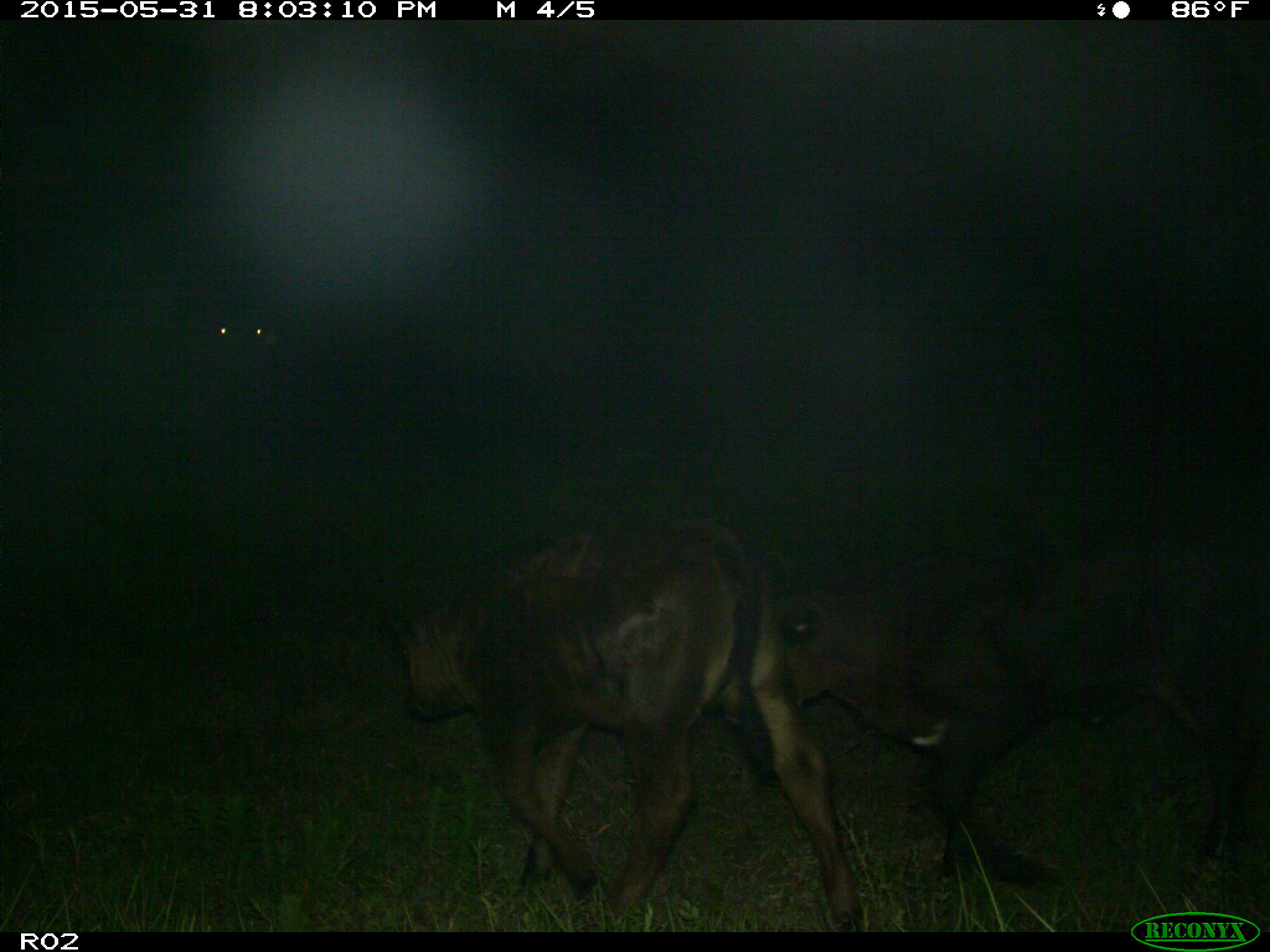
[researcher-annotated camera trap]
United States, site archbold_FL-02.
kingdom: Animalia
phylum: Chordata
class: Mammalia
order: Artiodactyla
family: Bovidae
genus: Bos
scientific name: Bos taurus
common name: domestic cow